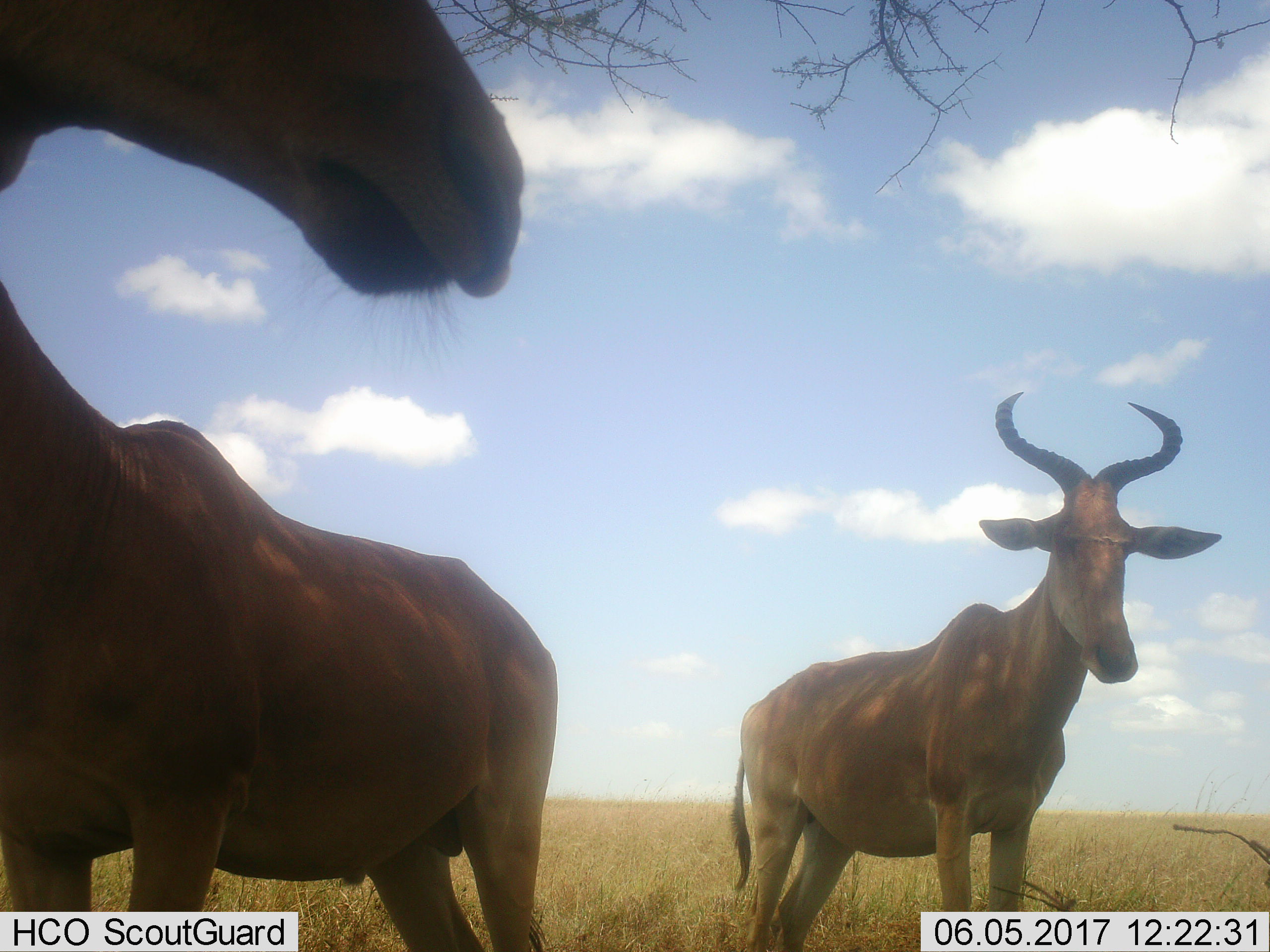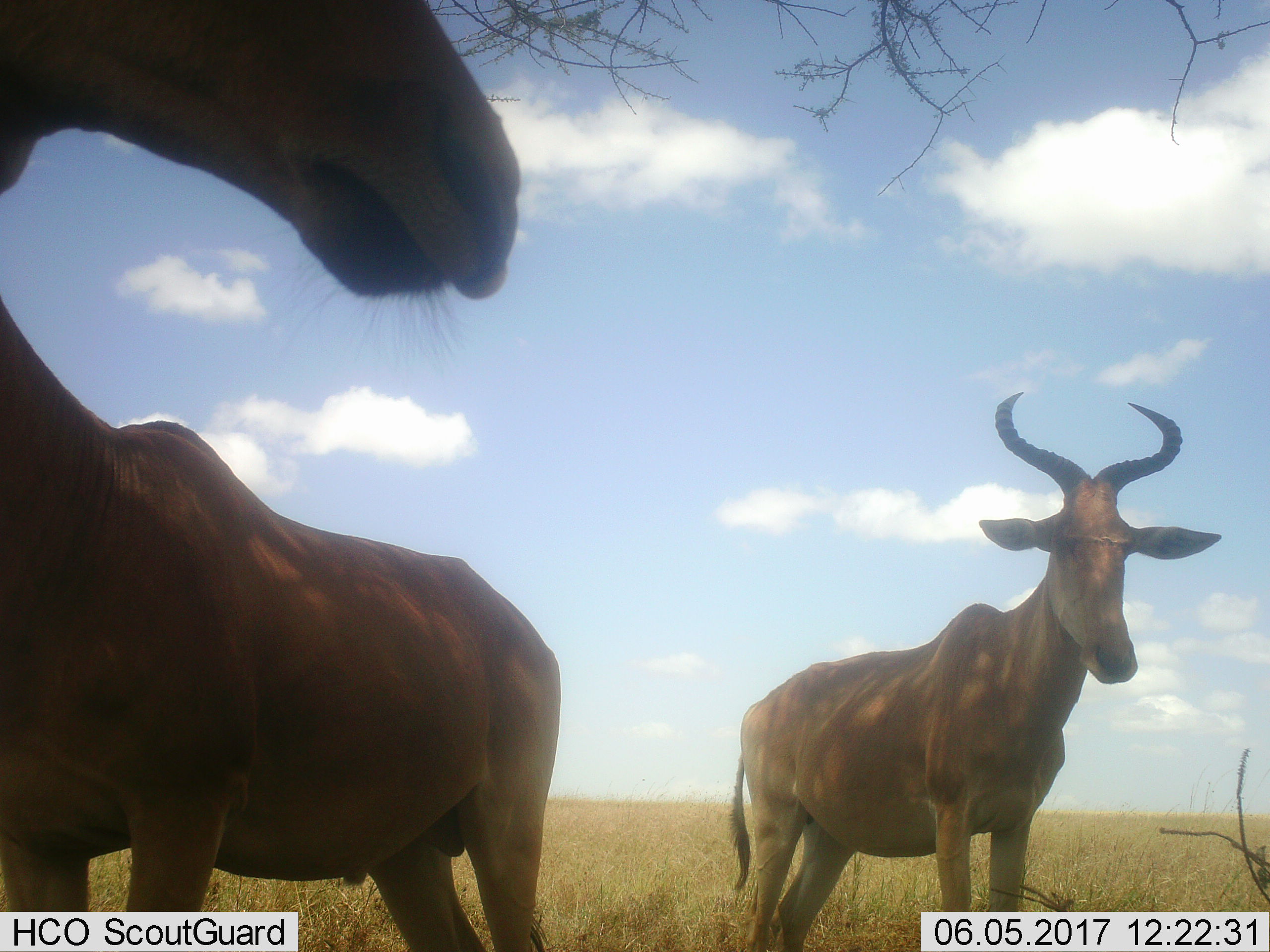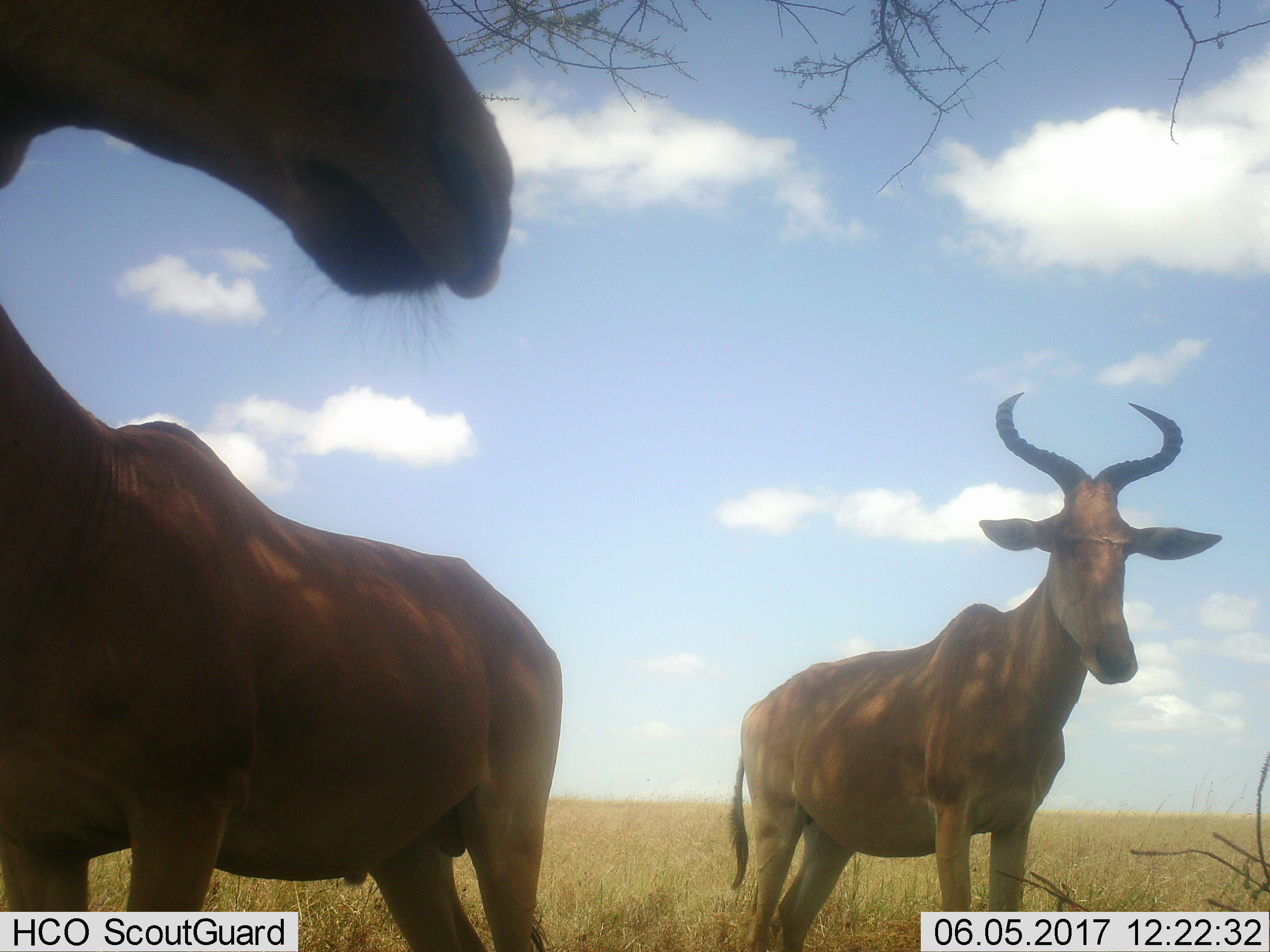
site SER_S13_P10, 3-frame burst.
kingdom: Animalia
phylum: Chordata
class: Mammalia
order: Artiodactyla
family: Bovidae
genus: Alcelaphus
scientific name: Alcelaphus buselaphus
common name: hartebeest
Hartebeest (Alcelaphus buselaphus), count 3. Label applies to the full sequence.